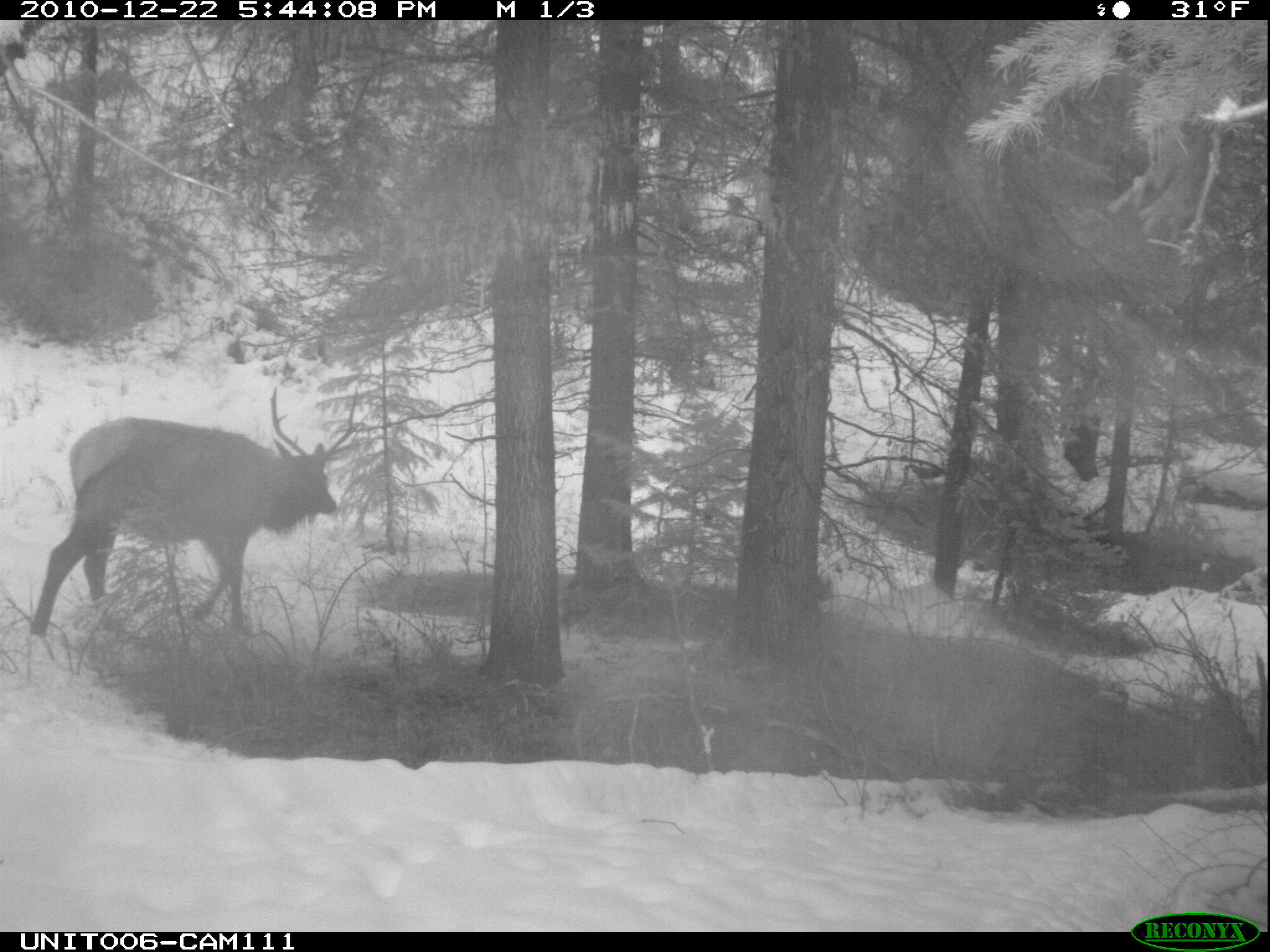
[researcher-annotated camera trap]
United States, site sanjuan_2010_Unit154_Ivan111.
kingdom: Animalia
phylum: Chordata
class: Mammalia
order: Artiodactyla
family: Cervidae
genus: Cervus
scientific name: Cervus elaphus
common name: red deer